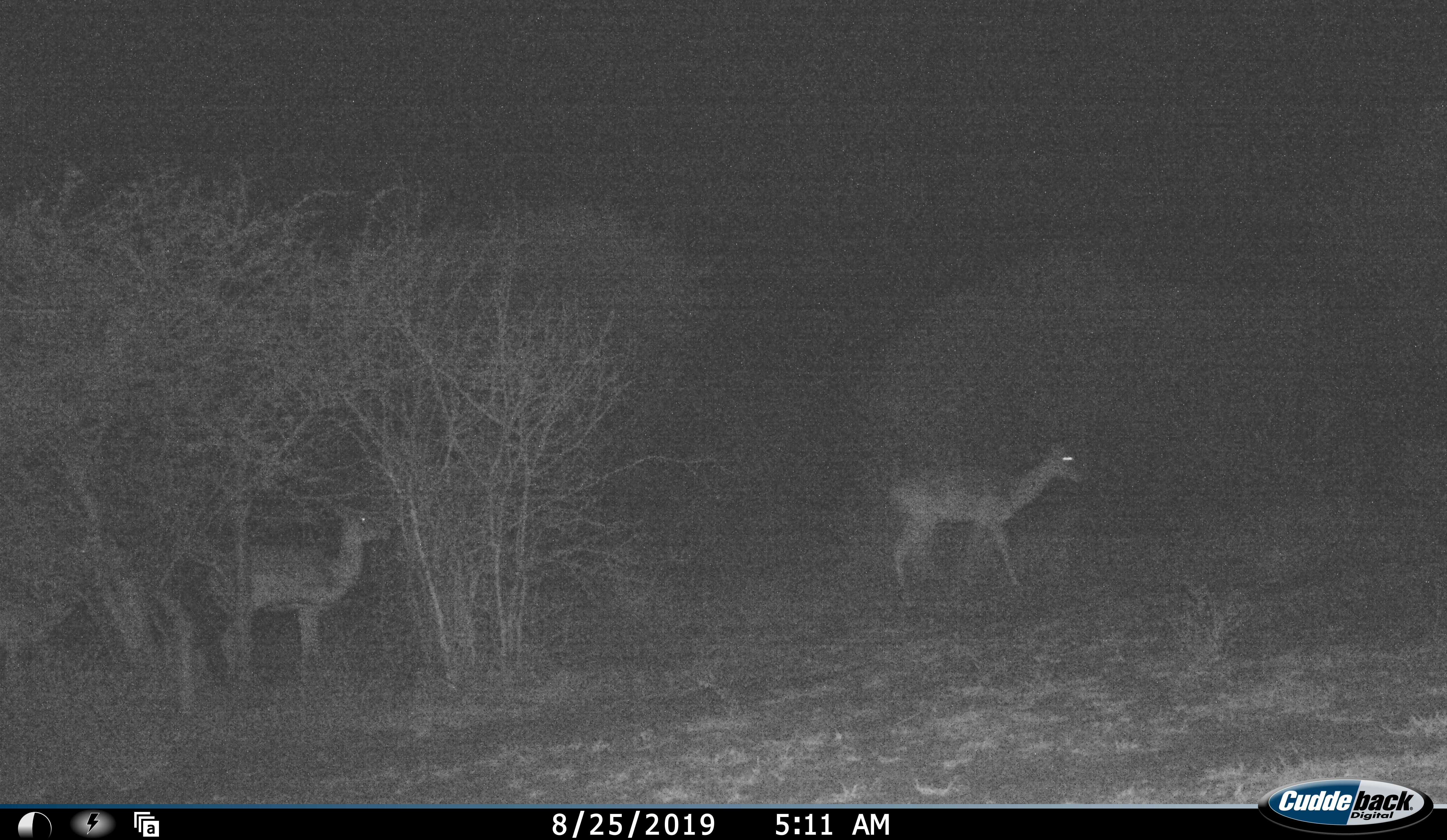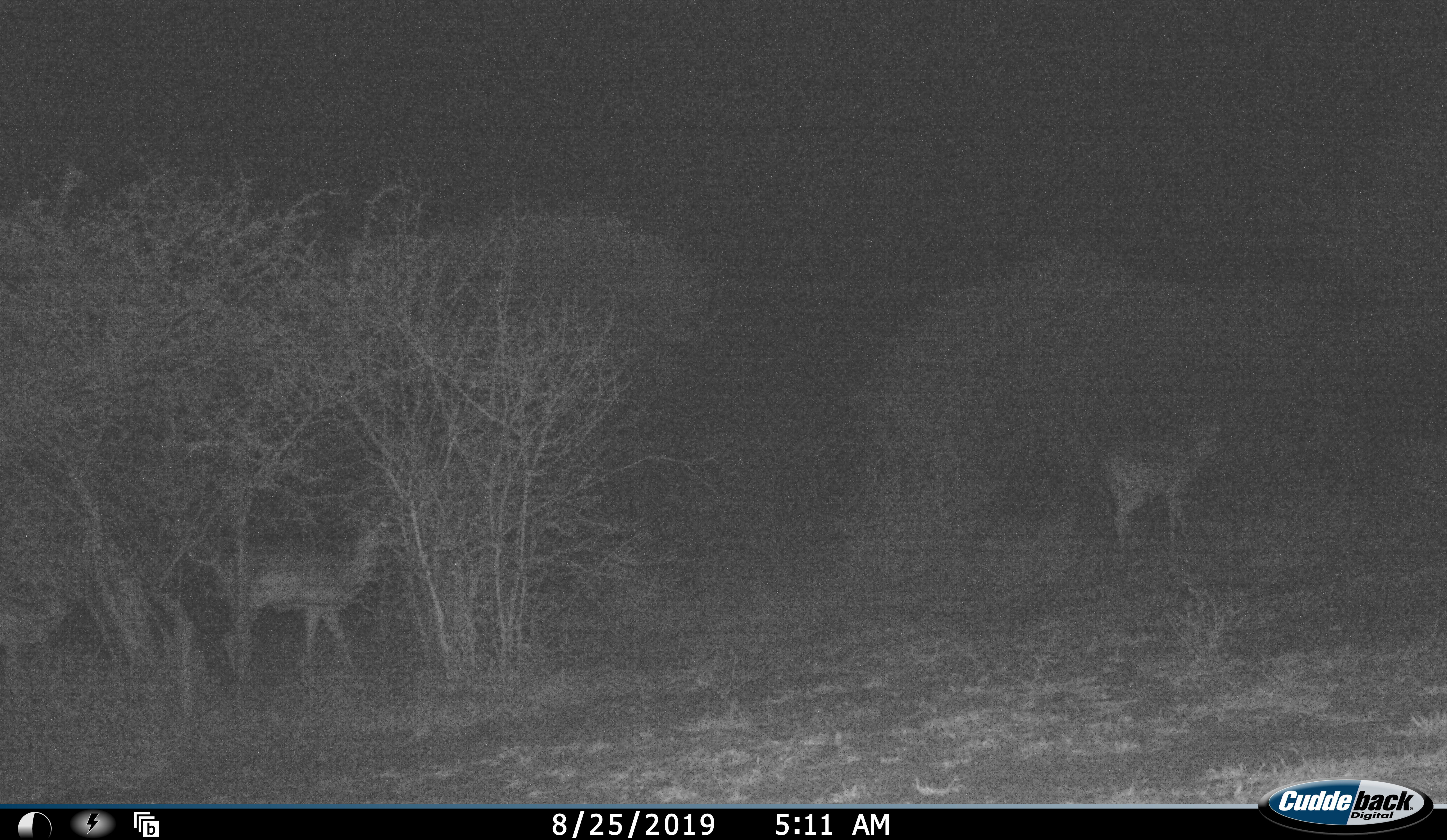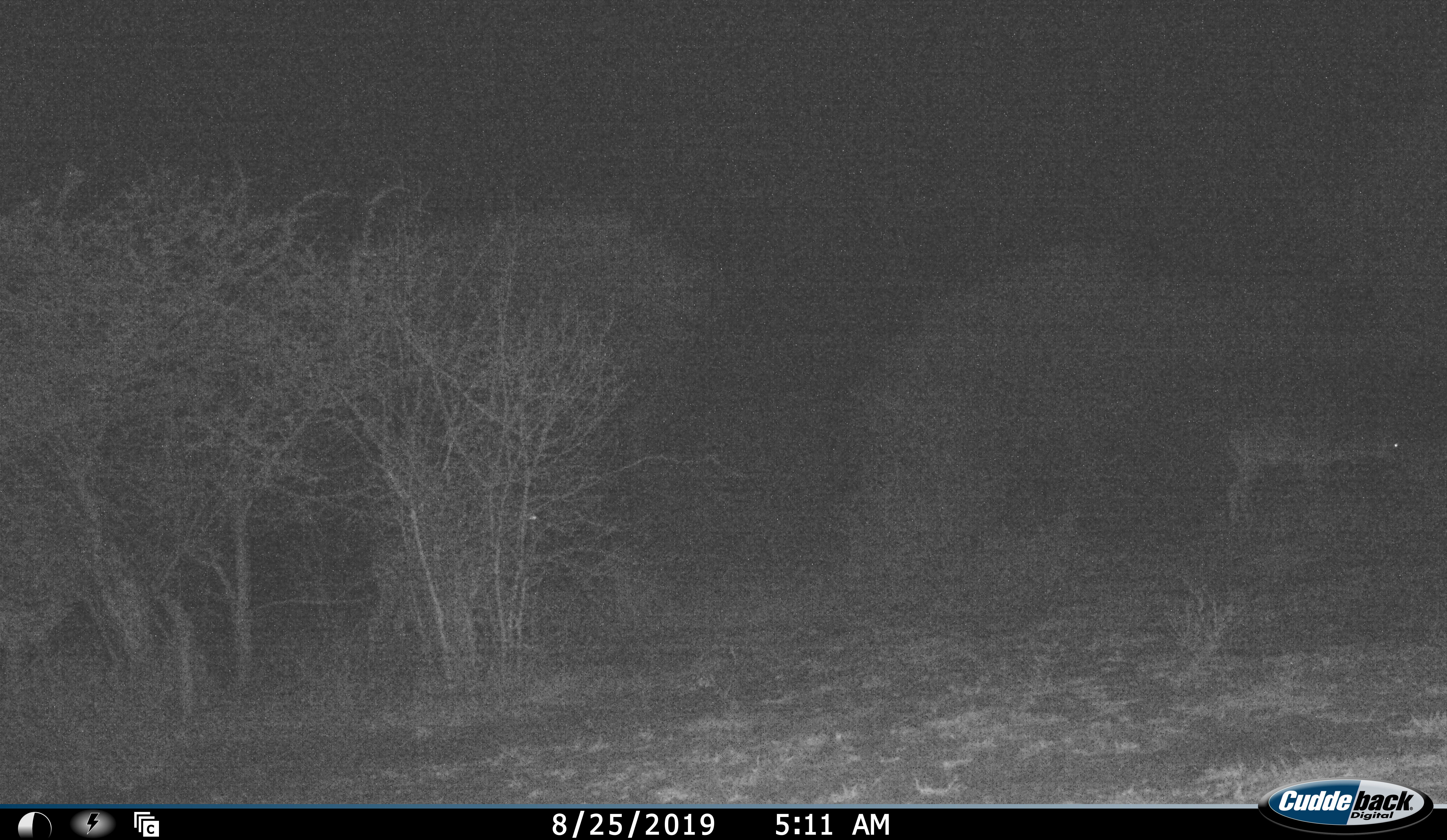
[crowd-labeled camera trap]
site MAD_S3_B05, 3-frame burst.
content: unidentified animal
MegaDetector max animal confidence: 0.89